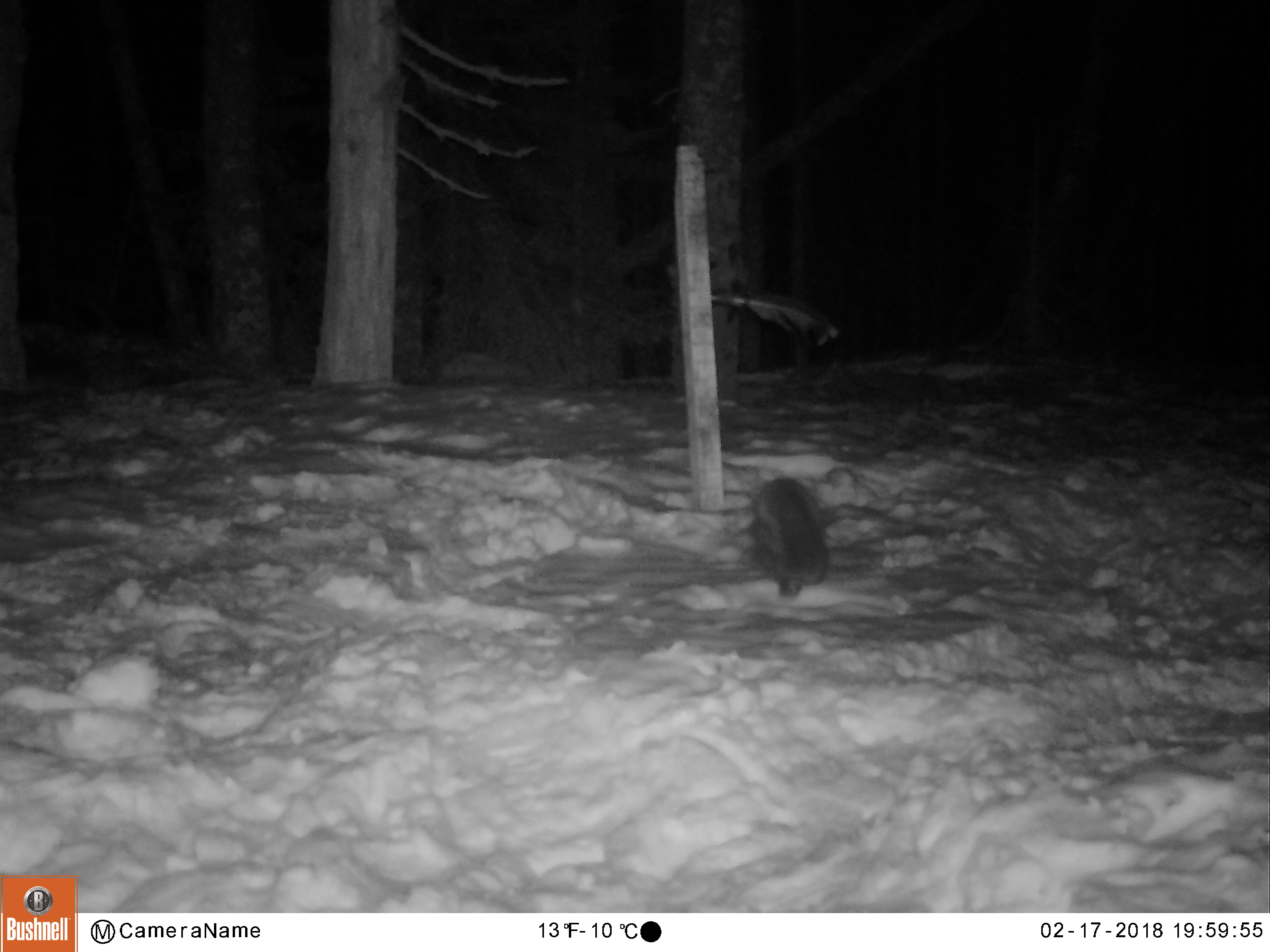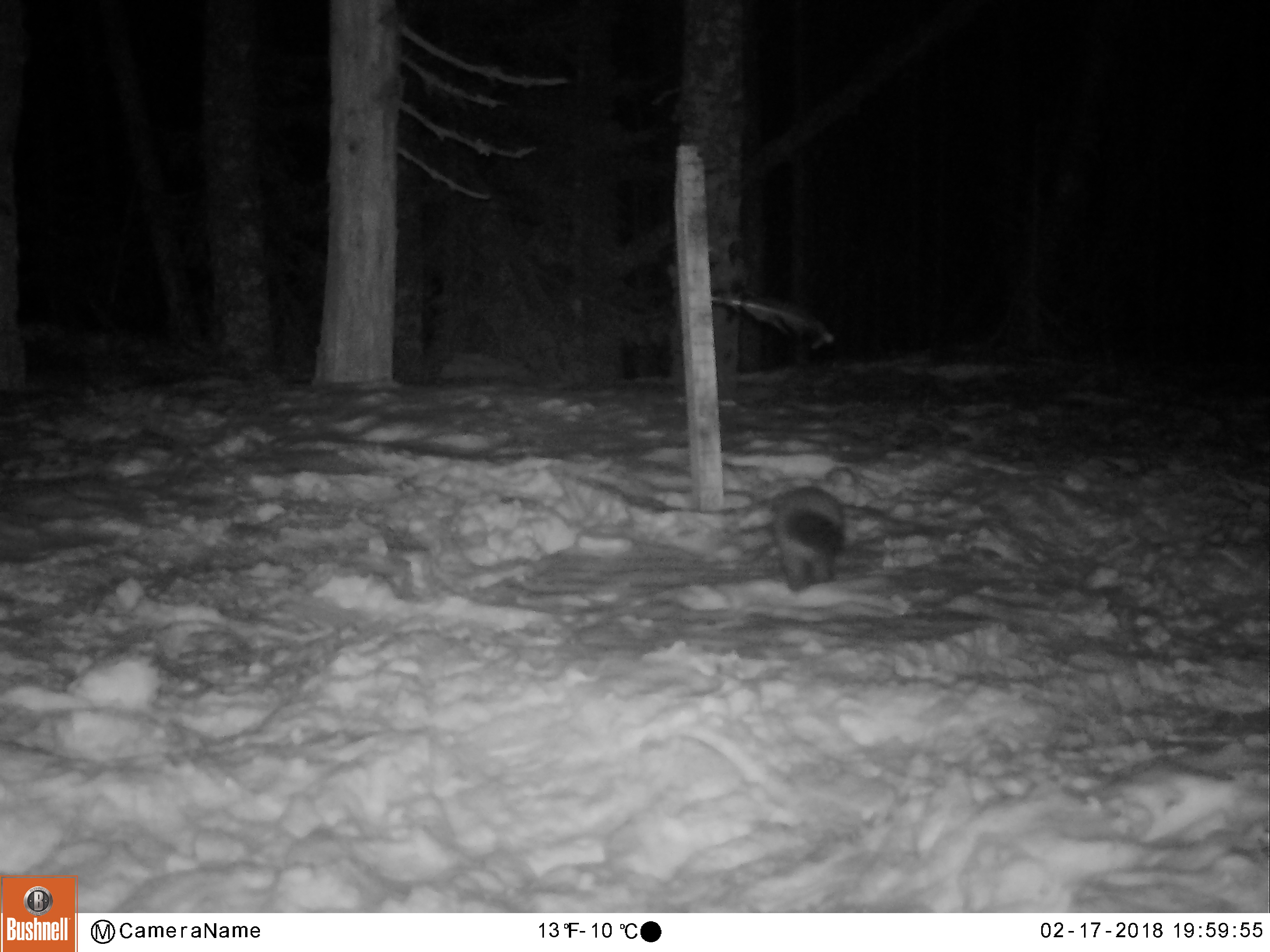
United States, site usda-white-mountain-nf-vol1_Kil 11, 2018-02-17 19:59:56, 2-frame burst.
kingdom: Animalia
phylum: Chordata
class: Mammalia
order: Carnivora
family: Mustelidae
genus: Martes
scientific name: Martes americana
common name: american marten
American marten (Martes americana).